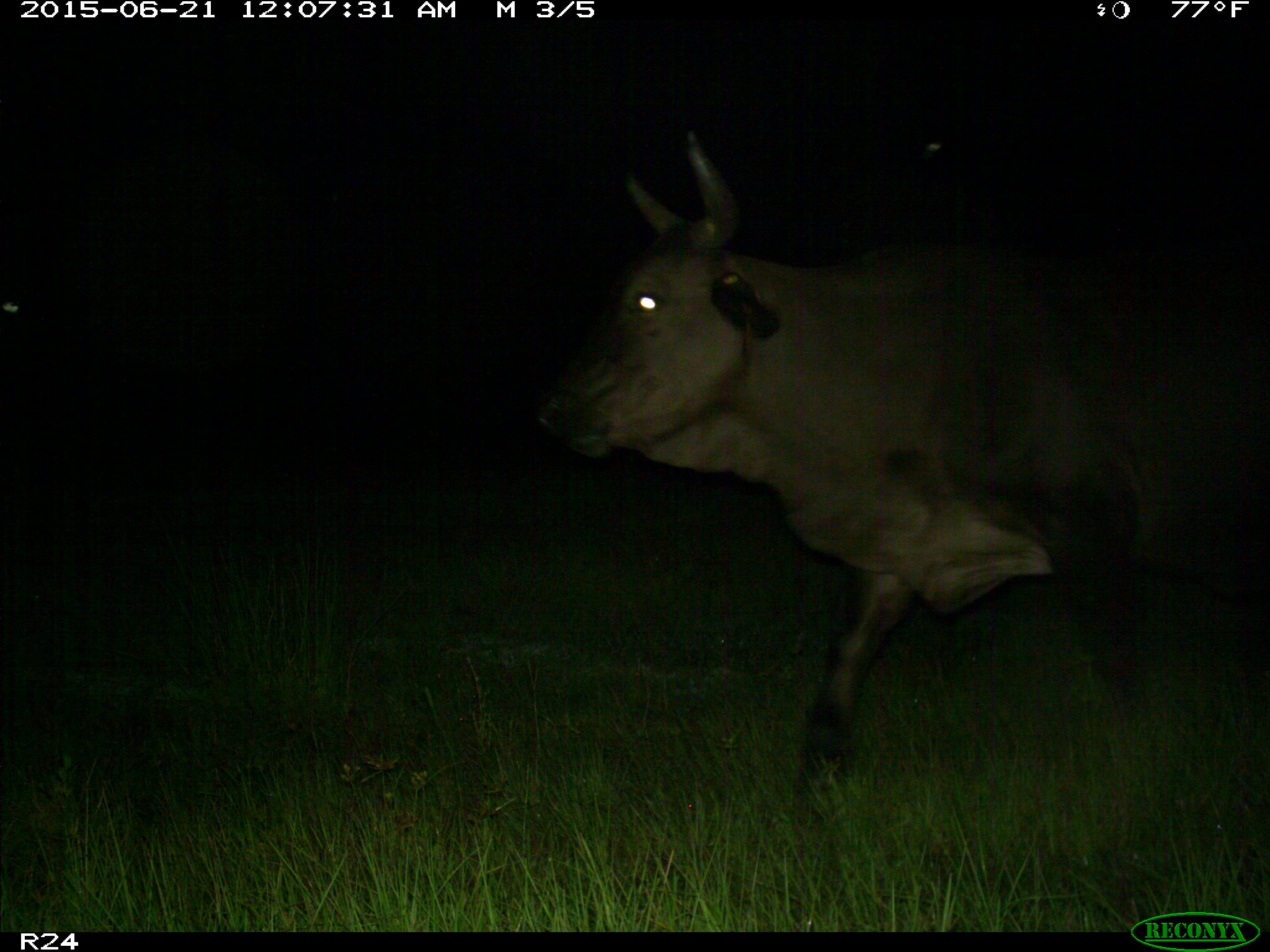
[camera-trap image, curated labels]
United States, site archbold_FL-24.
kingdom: Animalia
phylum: Chordata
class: Mammalia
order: Artiodactyla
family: Bovidae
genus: Bos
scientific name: Bos taurus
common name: domestic cow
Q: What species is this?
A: Bos taurus (domestic cow).